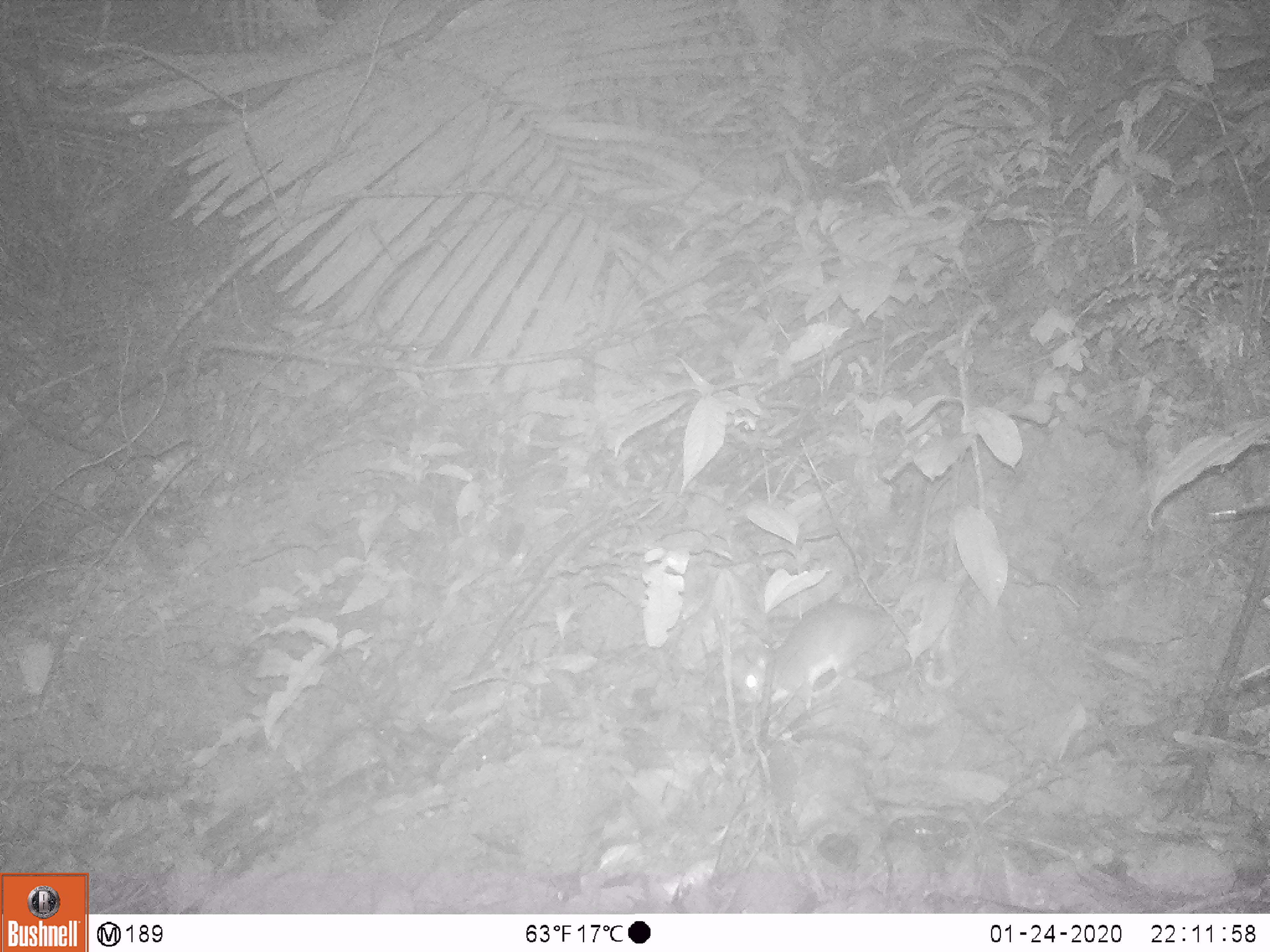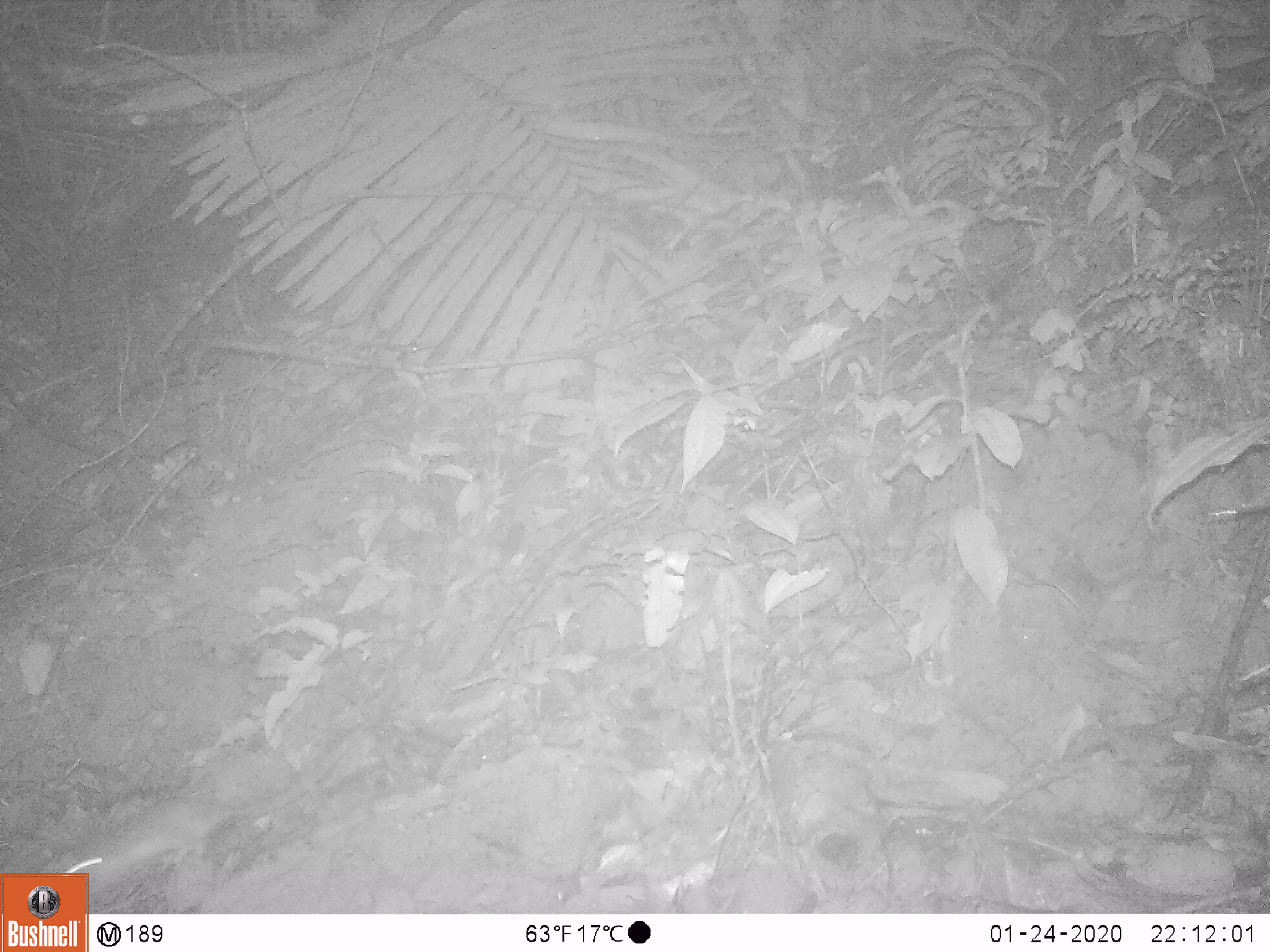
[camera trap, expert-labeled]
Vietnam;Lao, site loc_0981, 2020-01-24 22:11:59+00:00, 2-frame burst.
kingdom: Animalia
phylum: Chordata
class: Mammalia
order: Rodentia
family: Muridae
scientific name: Muridae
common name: old-world mice and rats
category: unidentified murid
Unidentified murid (old-world mice and rats) (Muridae). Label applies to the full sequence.